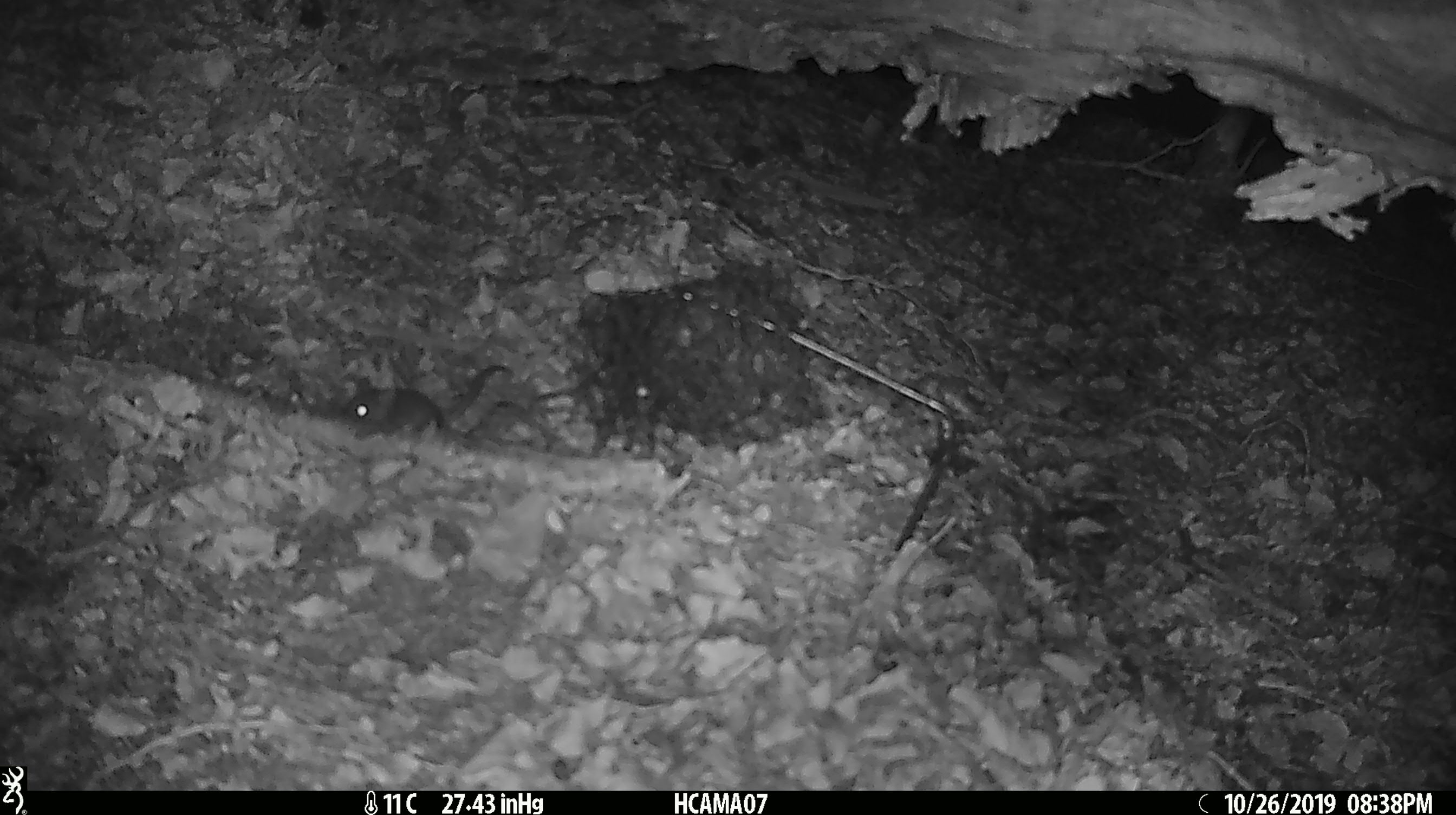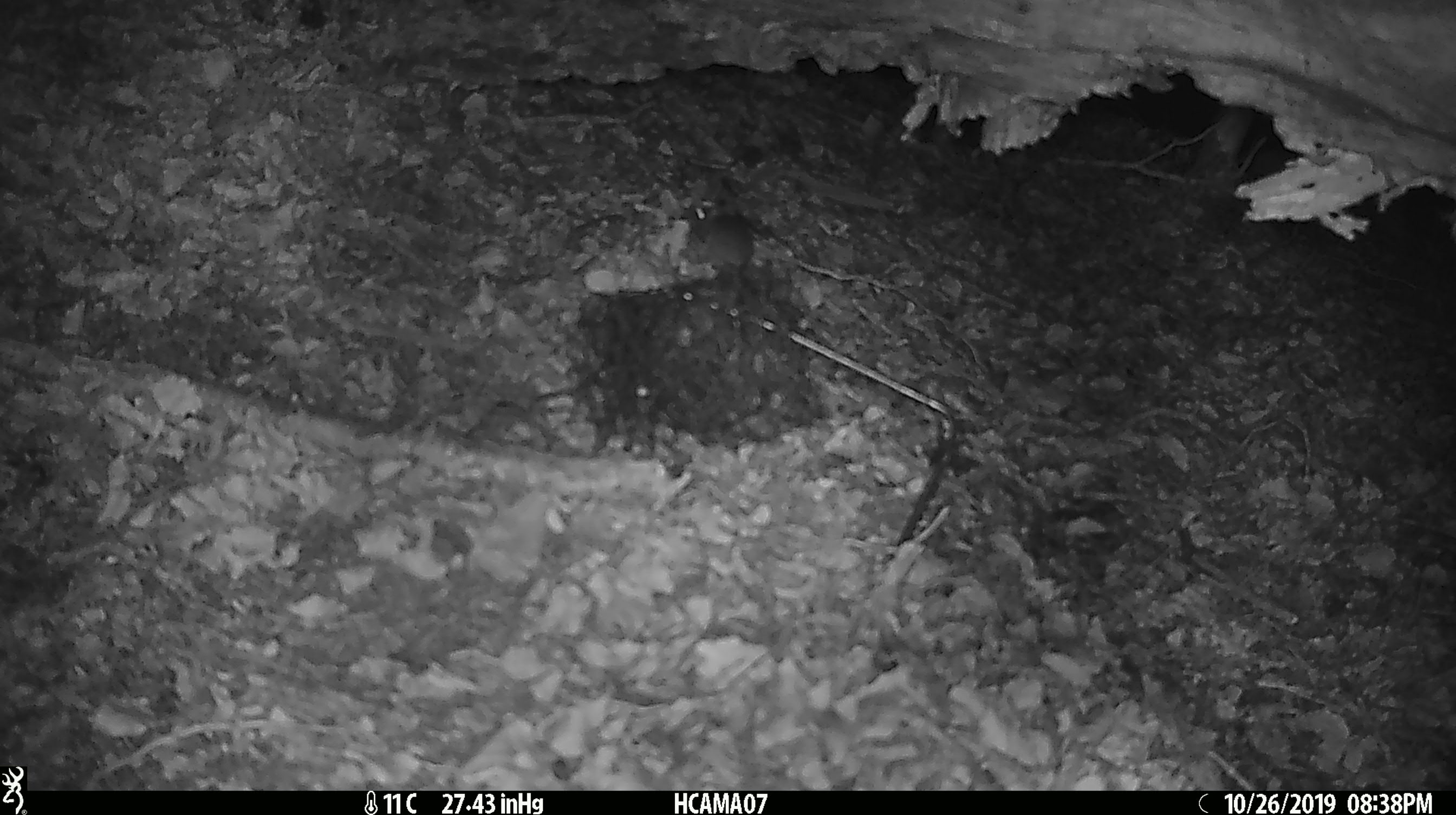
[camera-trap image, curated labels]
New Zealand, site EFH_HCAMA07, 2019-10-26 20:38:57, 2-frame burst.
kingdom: Animalia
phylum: Chordata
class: Mammalia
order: Rodentia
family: Muridae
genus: Mus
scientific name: Mus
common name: mouse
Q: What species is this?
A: Mouse (Mus).